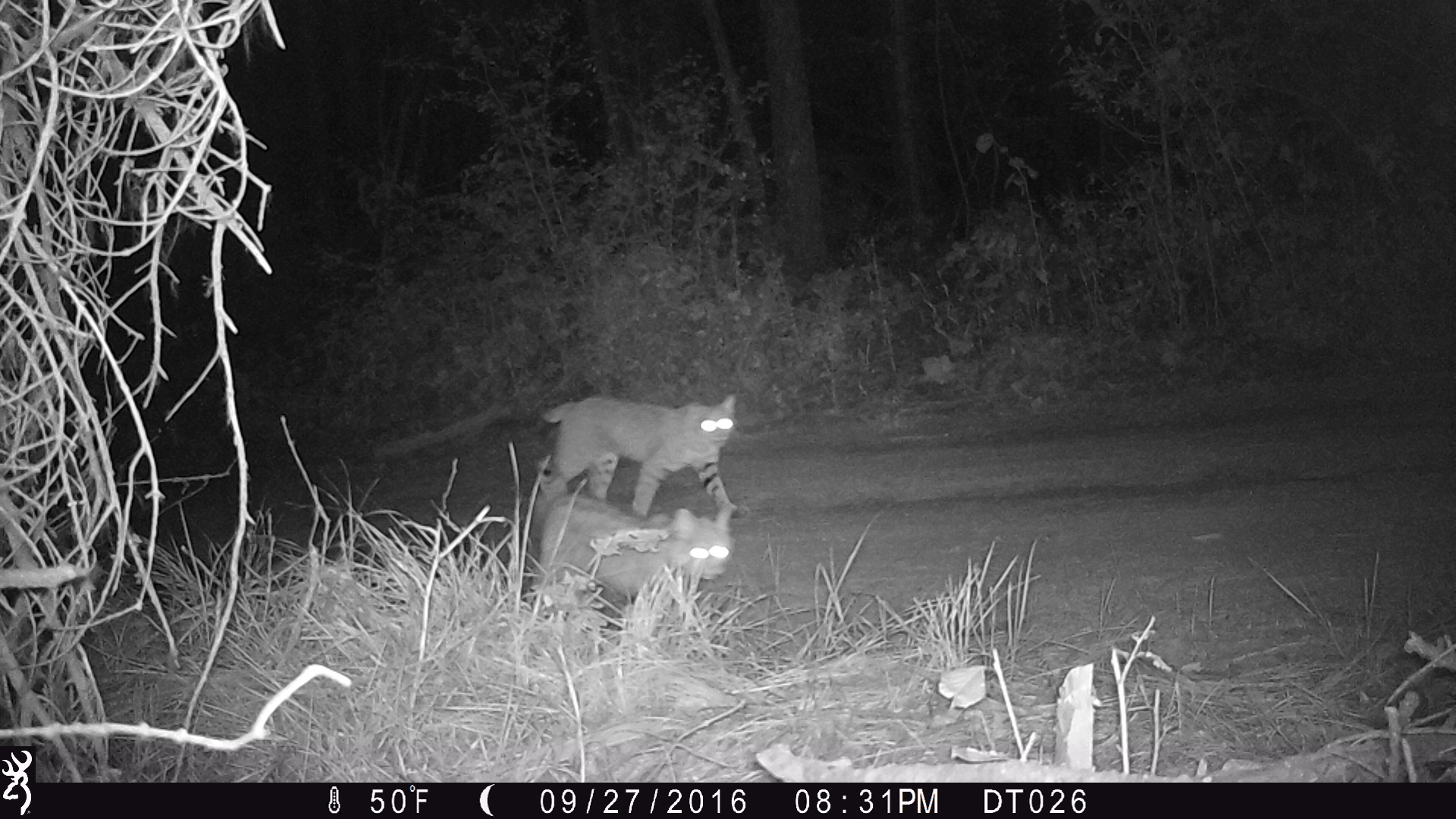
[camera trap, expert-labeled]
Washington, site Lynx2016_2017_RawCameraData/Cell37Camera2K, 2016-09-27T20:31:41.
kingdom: Animalia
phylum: Chordata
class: Mammalia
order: Carnivora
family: Felidae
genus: Lynx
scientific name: Lynx rufus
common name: bobcat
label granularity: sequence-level